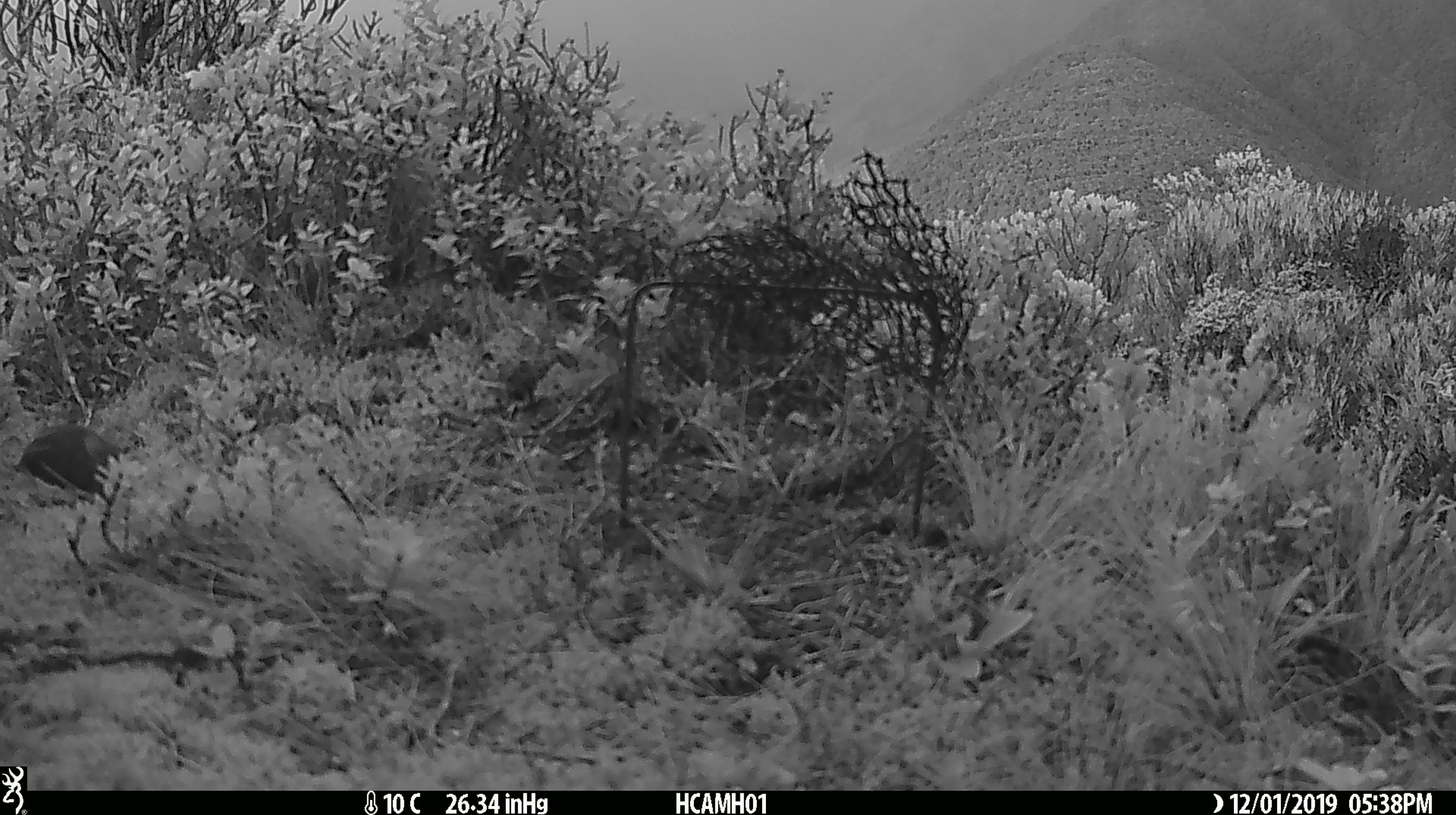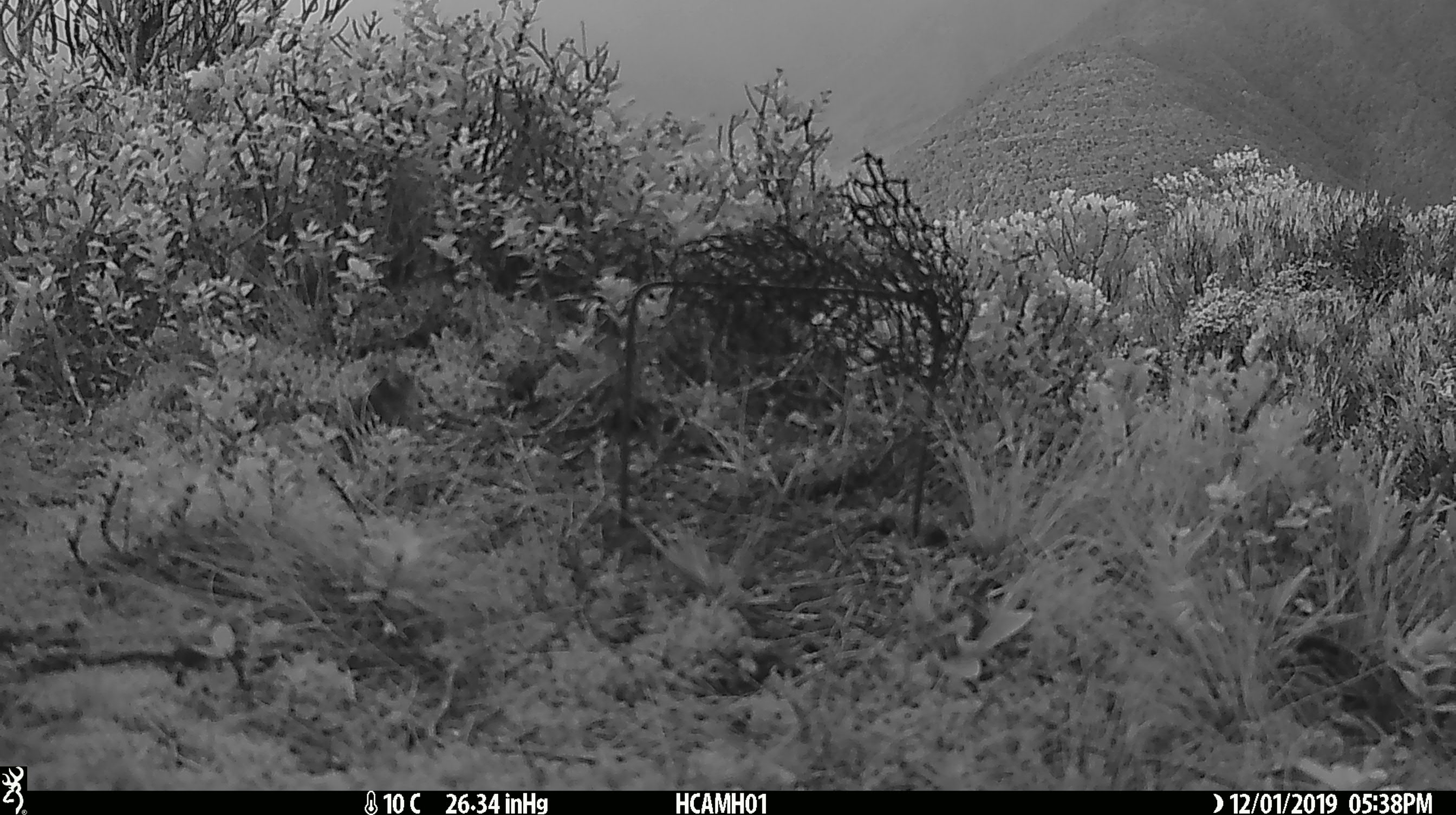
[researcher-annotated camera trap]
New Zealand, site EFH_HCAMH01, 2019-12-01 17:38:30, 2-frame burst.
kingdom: Animalia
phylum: Chordata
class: Mammalia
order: Rodentia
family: Muridae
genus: Mus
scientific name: Mus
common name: mouse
Mouse (Mus).